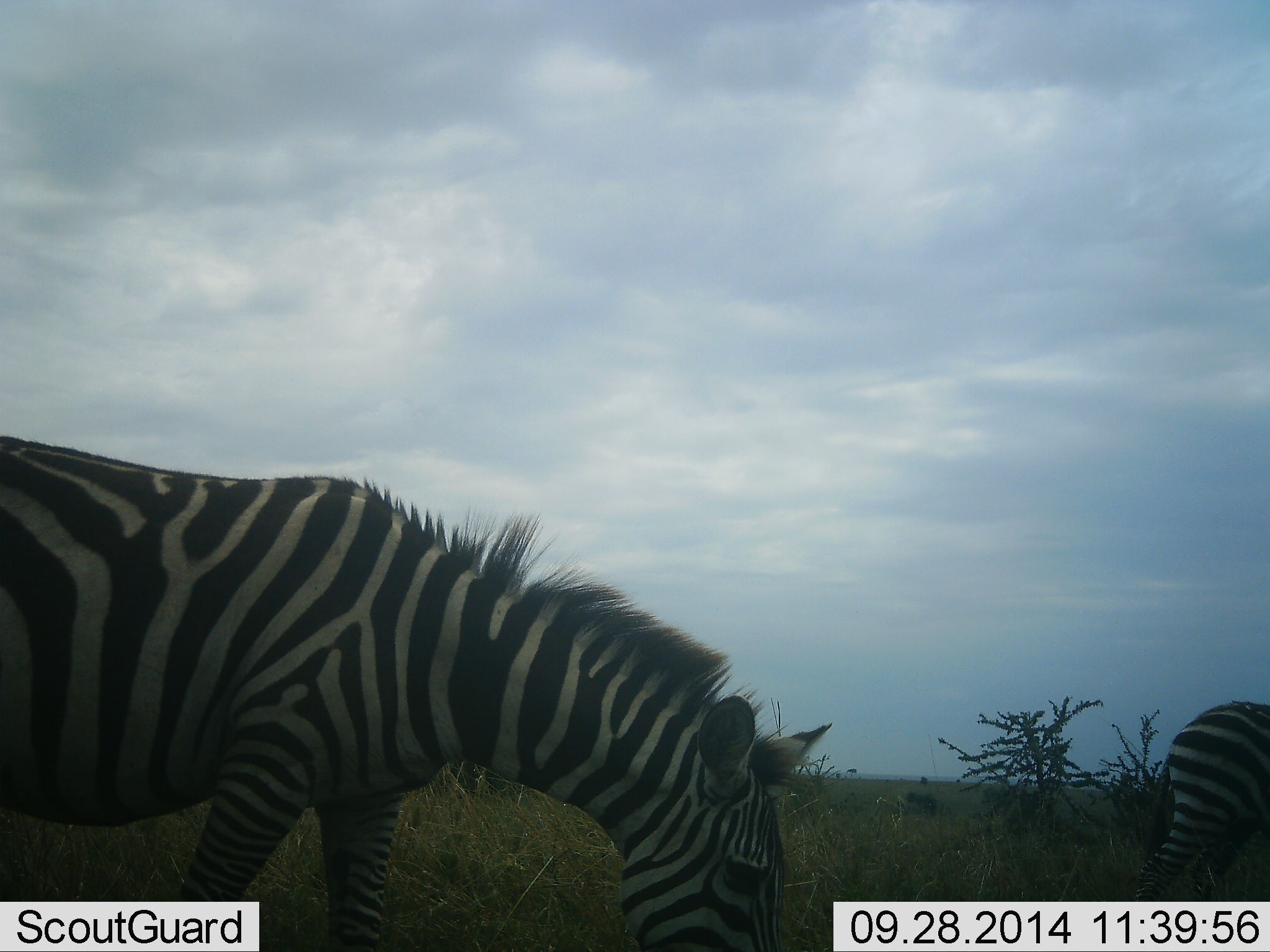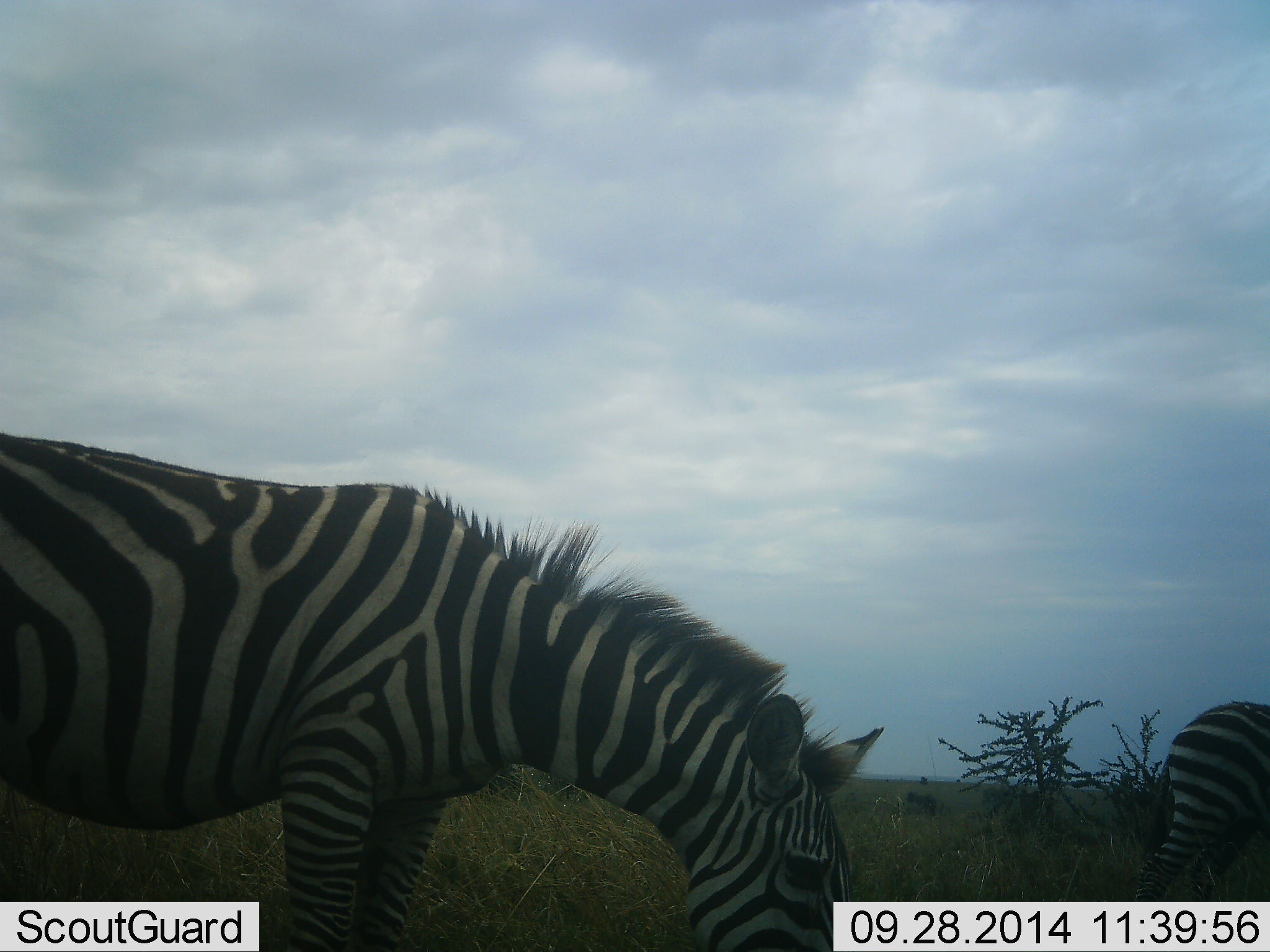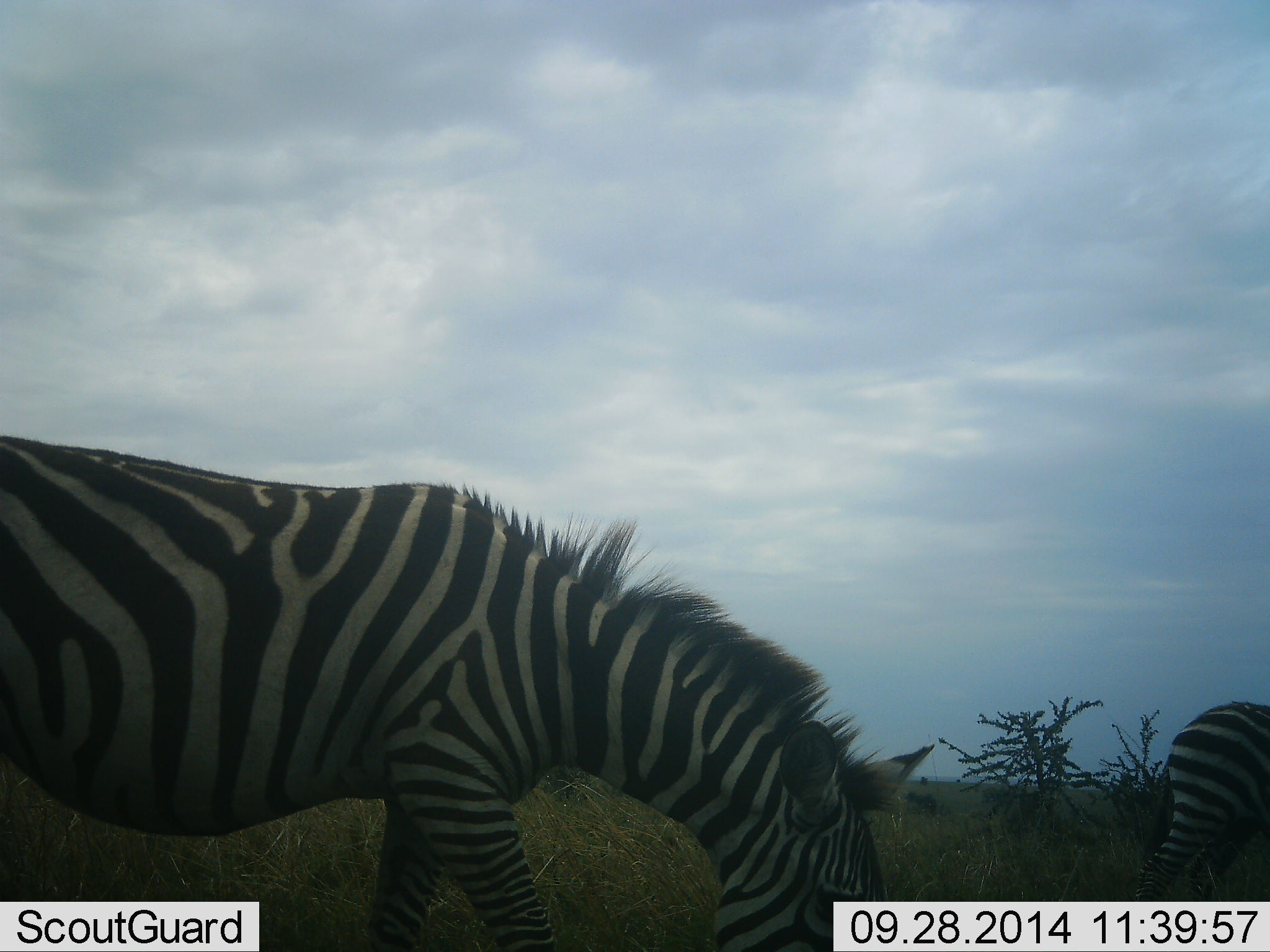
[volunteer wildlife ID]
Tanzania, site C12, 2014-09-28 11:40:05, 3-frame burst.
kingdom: Animalia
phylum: Chordata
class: Mammalia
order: Perissodactyla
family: Equidae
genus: Equus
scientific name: Equus quagga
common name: plains zebra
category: zebra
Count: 2.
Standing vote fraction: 40%.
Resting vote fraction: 0%.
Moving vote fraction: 10%.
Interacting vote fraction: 0%.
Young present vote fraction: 0%.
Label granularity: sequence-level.